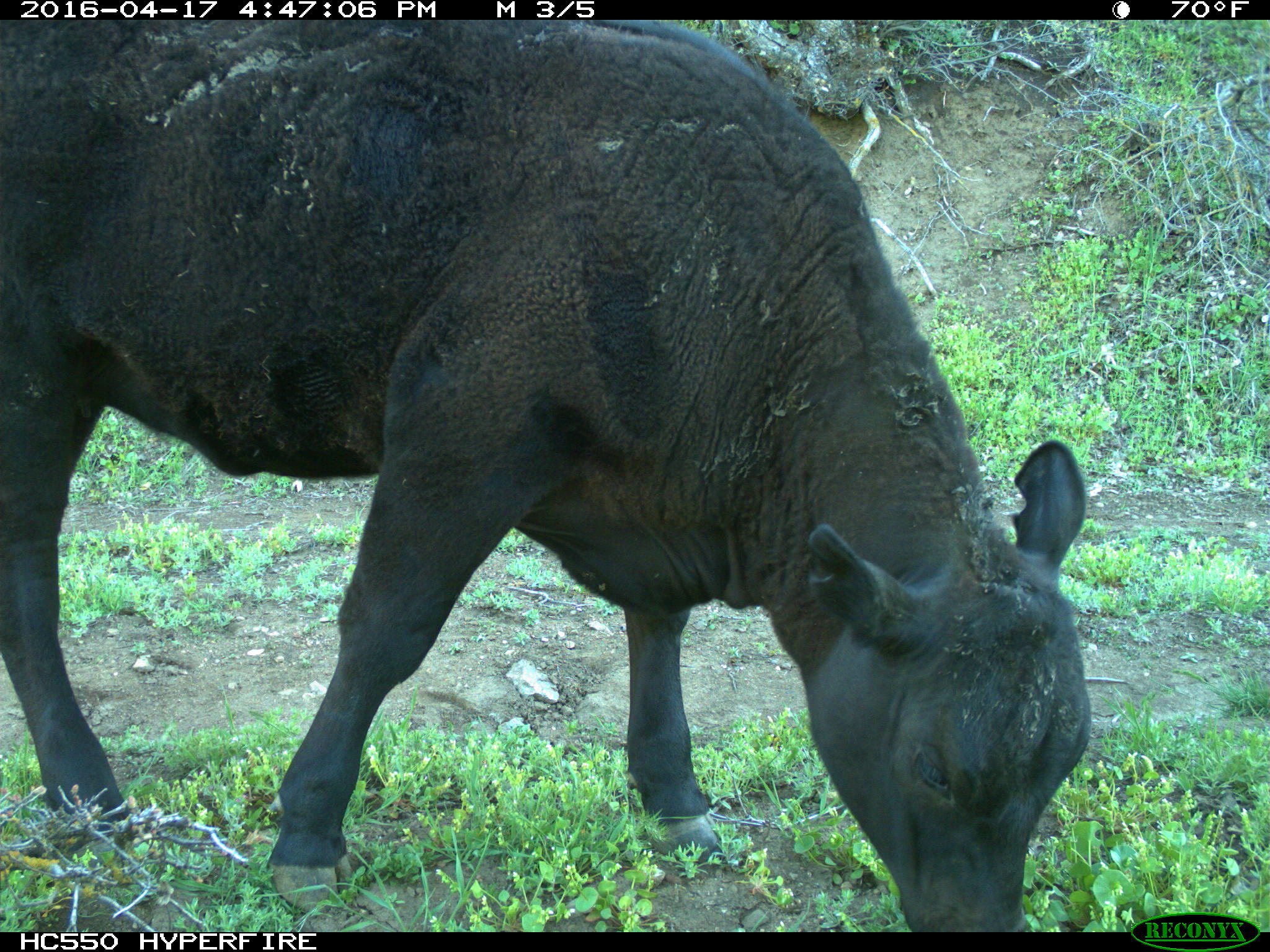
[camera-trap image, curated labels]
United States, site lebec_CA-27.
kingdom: Animalia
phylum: Chordata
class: Mammalia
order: Artiodactyla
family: Bovidae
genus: Bos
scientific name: Bos taurus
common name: domestic cow